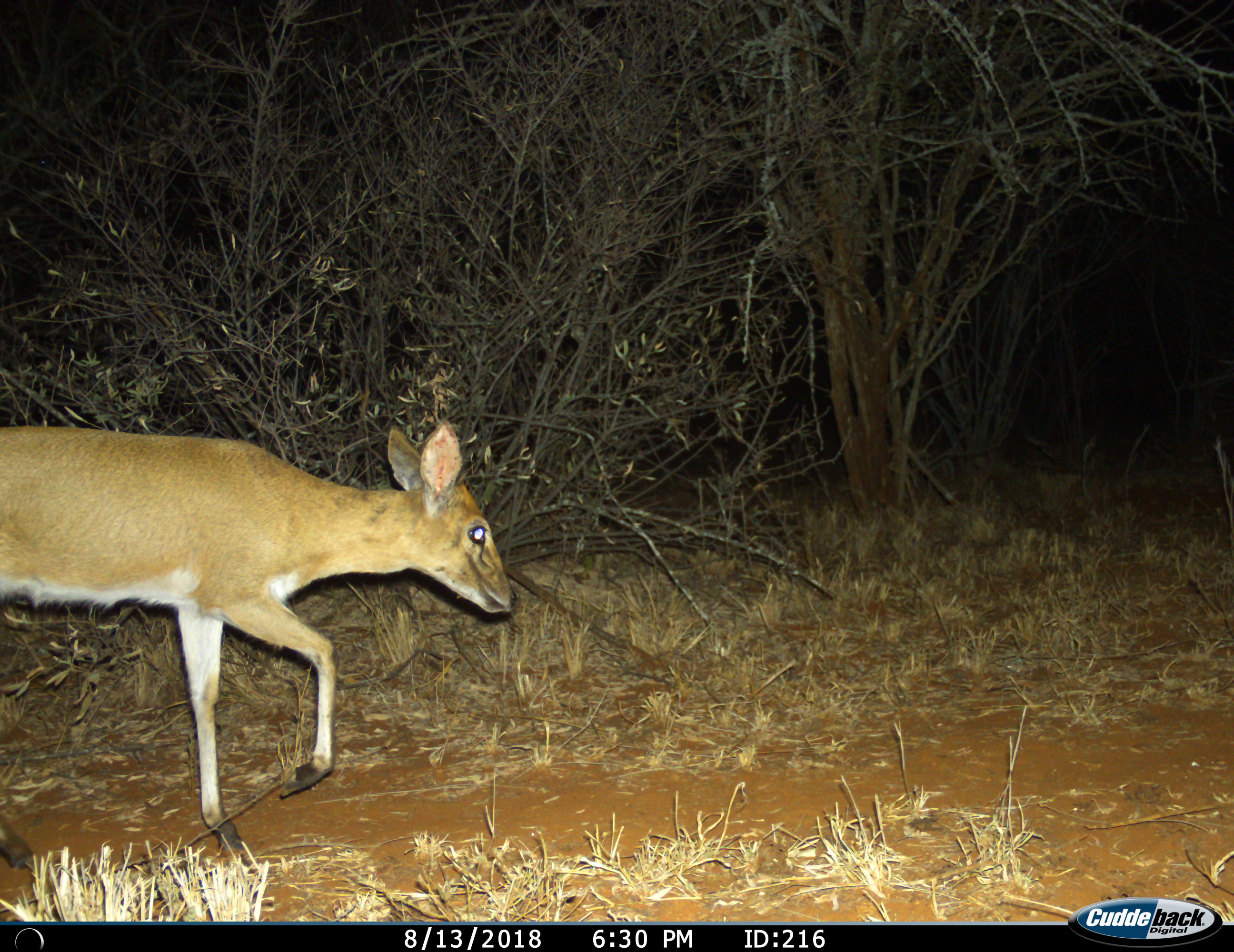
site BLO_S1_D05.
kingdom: Animalia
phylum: Chordata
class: Mammalia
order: Artiodactyla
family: Bovidae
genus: Sylvicapra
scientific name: Sylvicapra grimmia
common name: common duiker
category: duikercommongrey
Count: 1.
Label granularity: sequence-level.